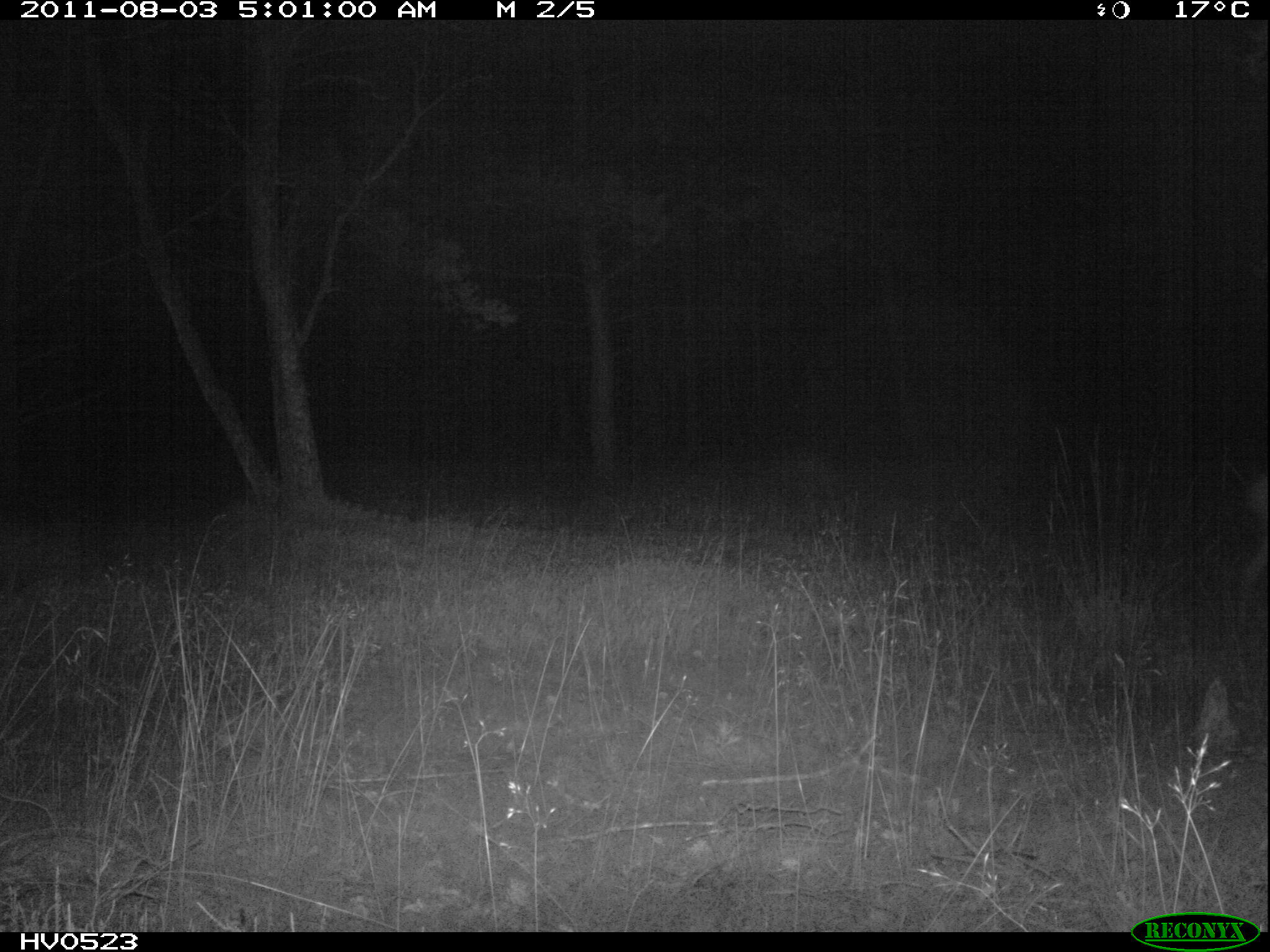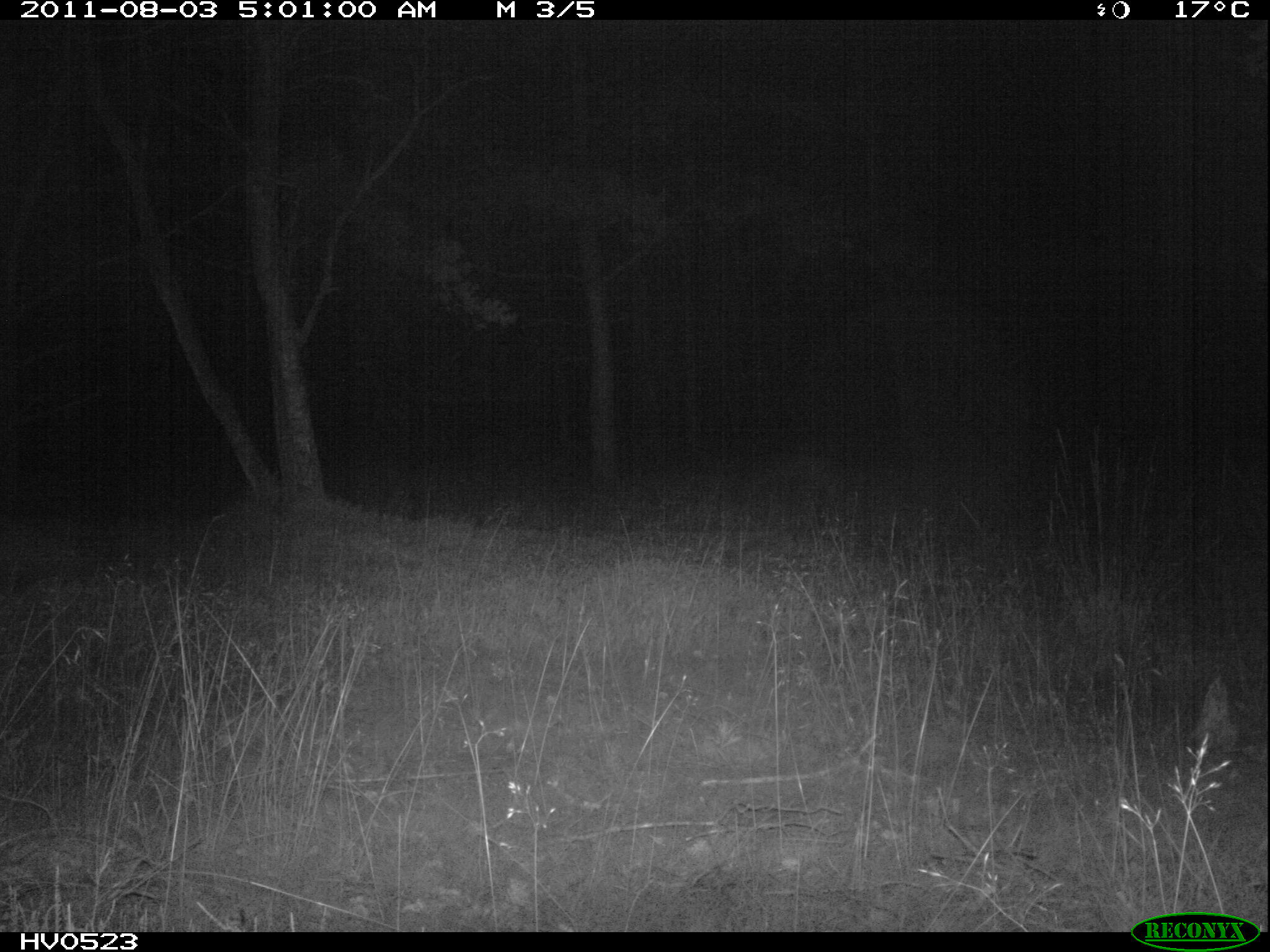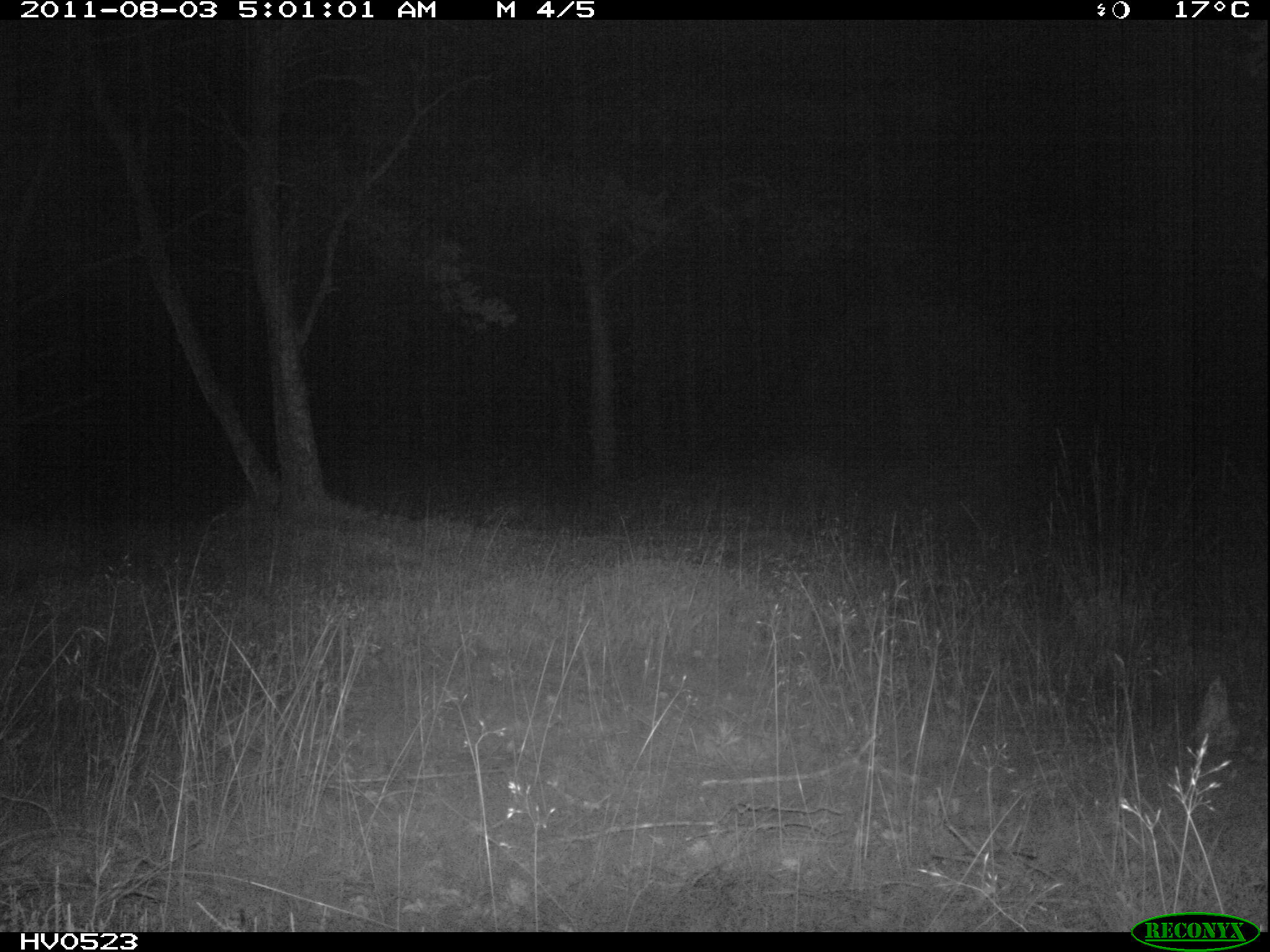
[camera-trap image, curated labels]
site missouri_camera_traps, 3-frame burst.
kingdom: Animalia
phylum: Chordata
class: Mammalia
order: Artiodactyla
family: Cervidae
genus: Capreolus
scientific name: Capreolus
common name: roe deer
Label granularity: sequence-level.